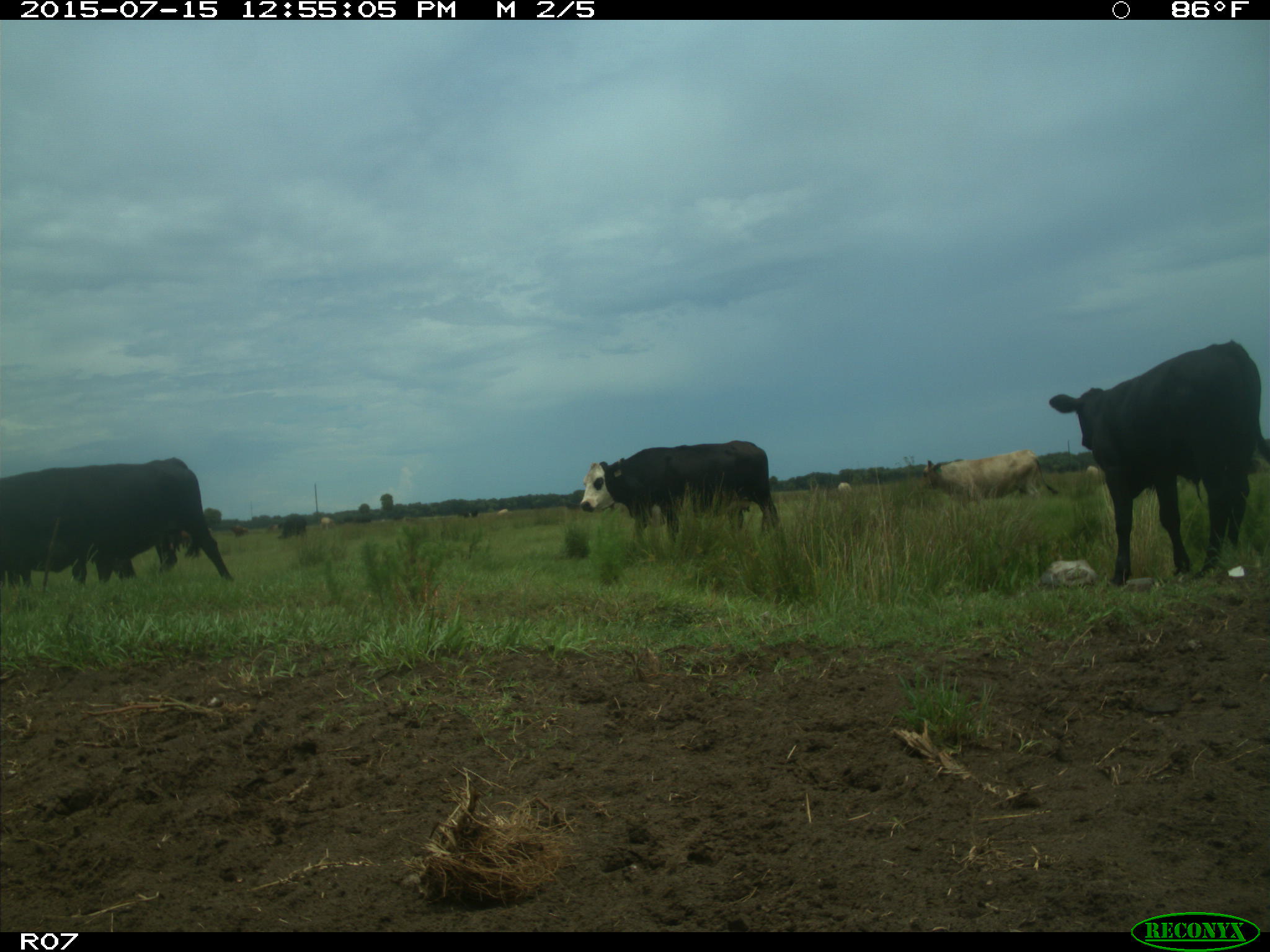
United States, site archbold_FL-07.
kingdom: Animalia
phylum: Chordata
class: Mammalia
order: Artiodactyla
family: Bovidae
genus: Bos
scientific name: Bos taurus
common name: domestic cow